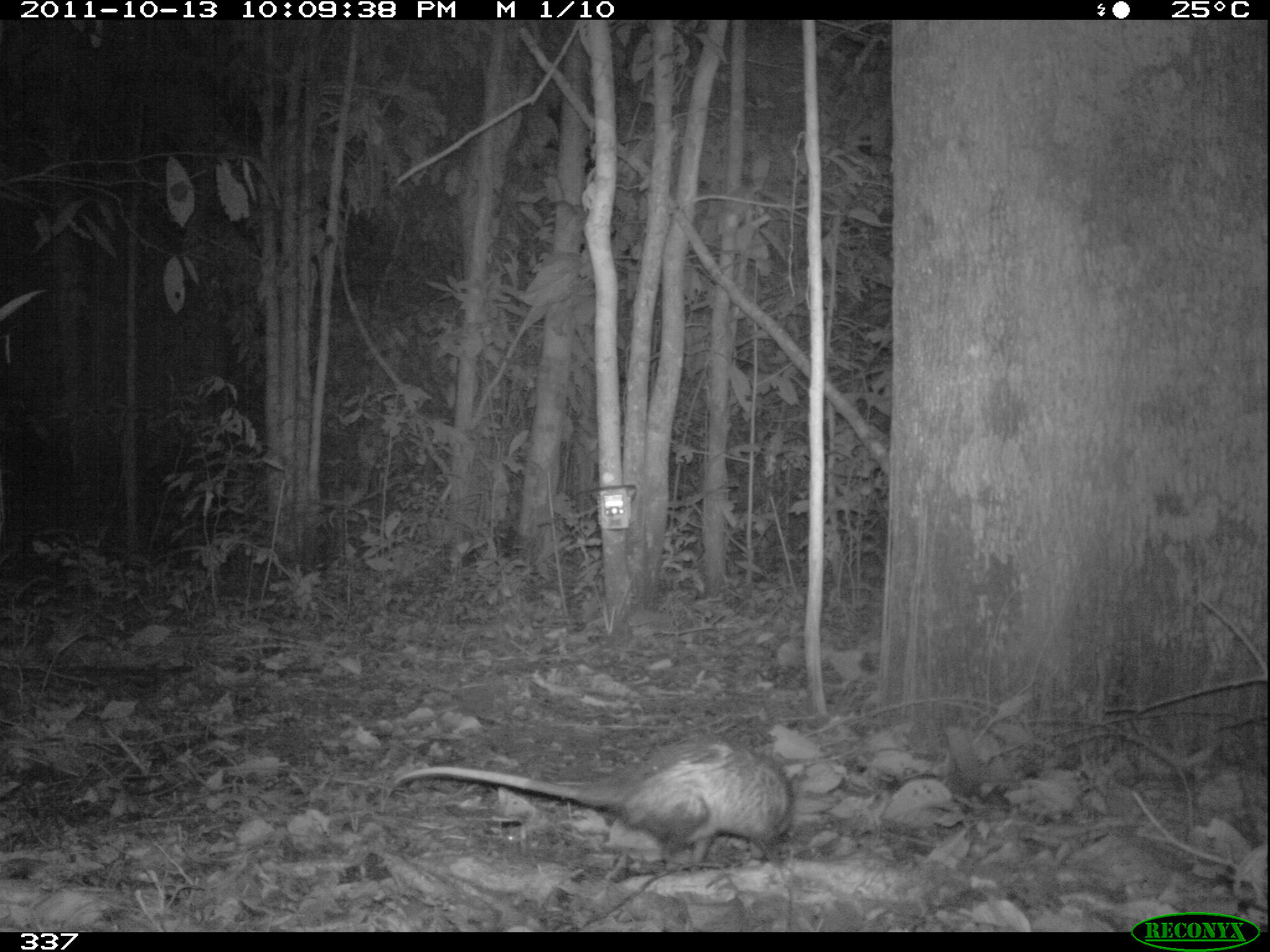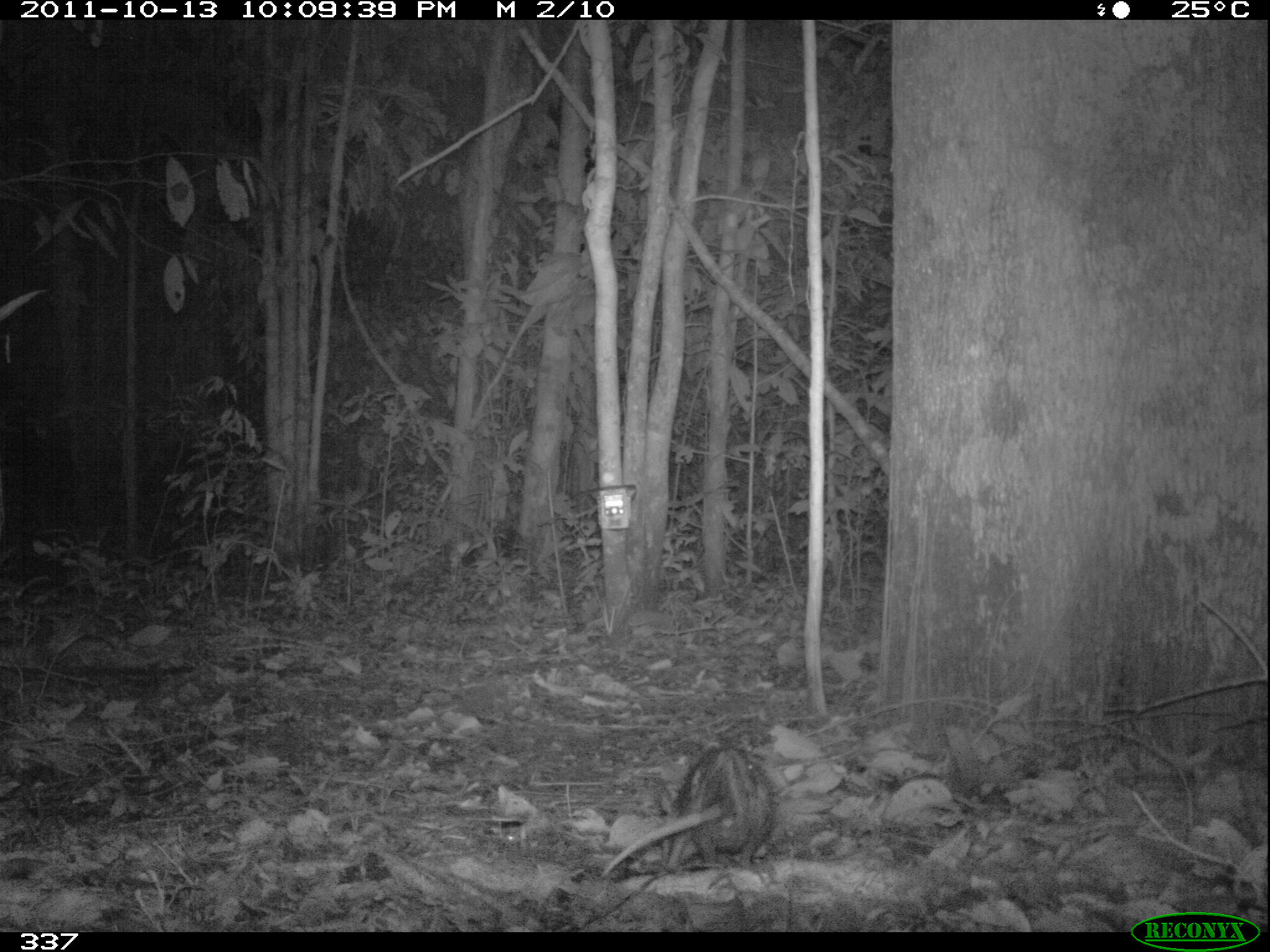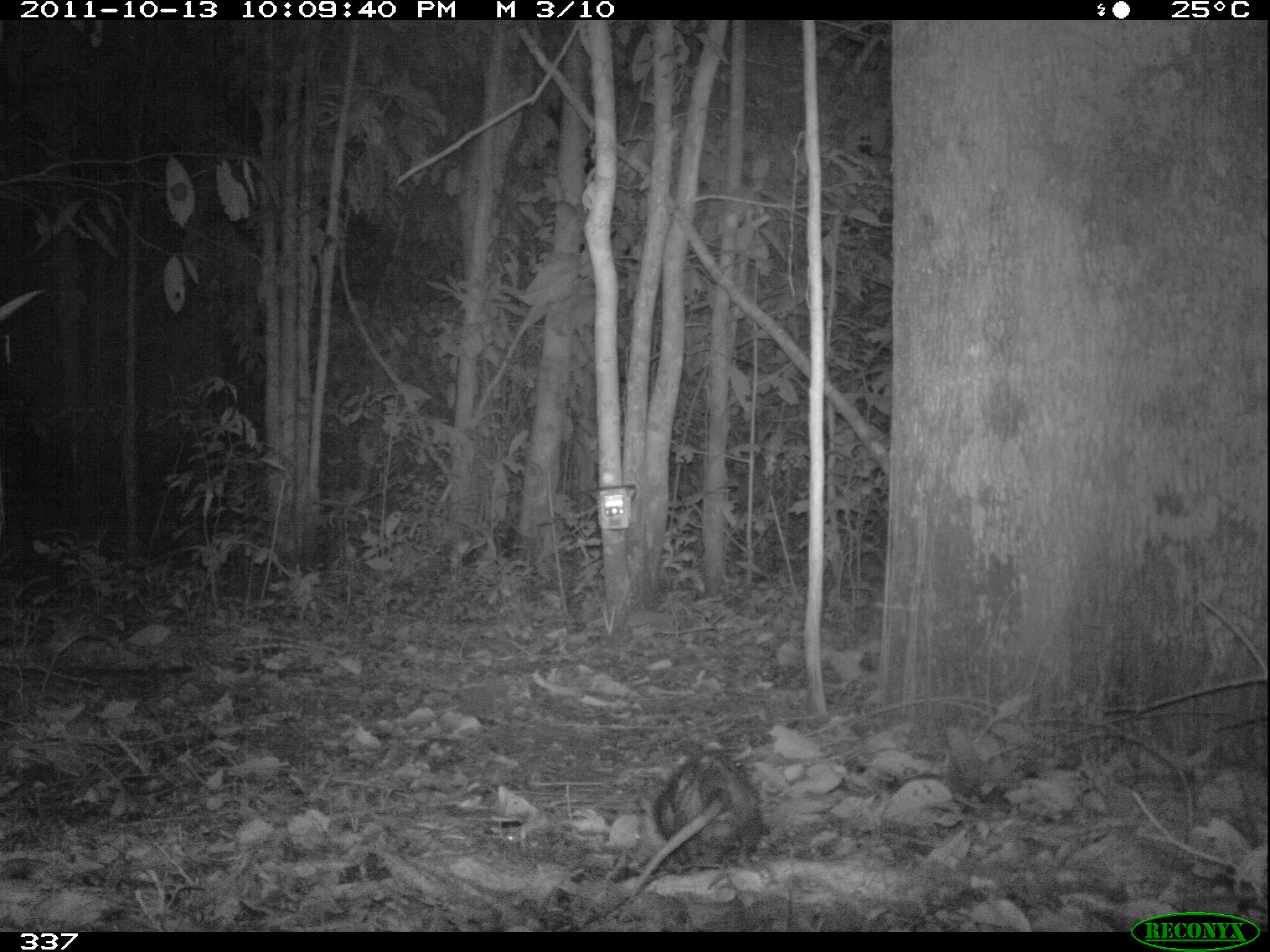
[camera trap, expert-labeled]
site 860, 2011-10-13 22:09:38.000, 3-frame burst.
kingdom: Animalia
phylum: Chordata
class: Mammalia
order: Didelphimorphia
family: Didelphidae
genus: Didelphis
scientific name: Didelphis marsupialis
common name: southern opossum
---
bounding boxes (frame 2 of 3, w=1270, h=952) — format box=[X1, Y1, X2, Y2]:
didelphis marsupialis: box=[601, 742, 783, 878]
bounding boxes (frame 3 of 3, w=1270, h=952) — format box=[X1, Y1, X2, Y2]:
didelphis marsupialis: box=[623, 749, 768, 902]